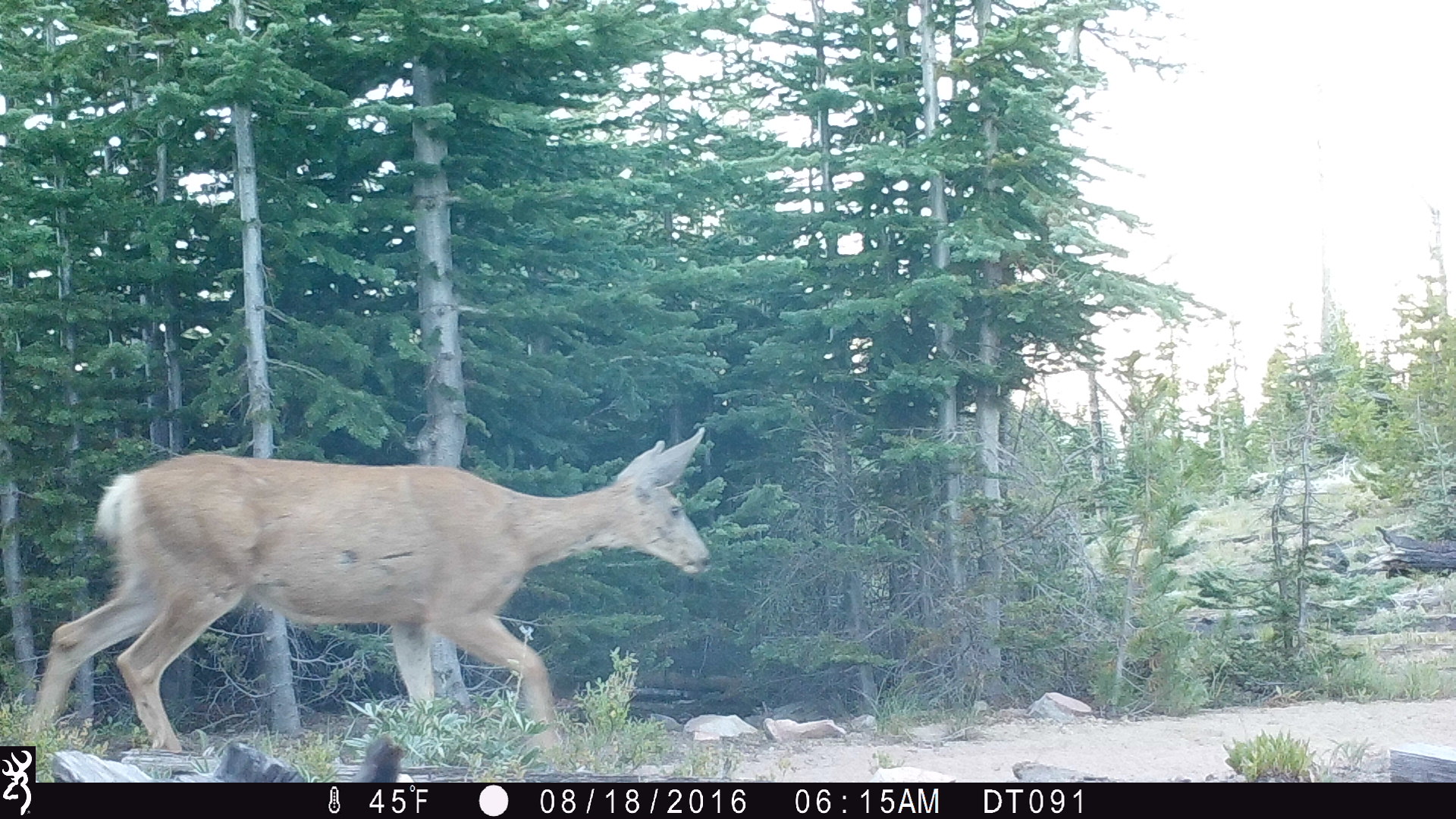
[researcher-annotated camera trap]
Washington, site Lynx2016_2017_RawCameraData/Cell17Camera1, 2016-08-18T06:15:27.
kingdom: Animalia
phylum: Chordata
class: Mammalia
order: Artiodactyla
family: Cervidae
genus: Odocoileus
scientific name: Odocoileus hemionus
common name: mule deer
Odocoileus hemionus (mule deer). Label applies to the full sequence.